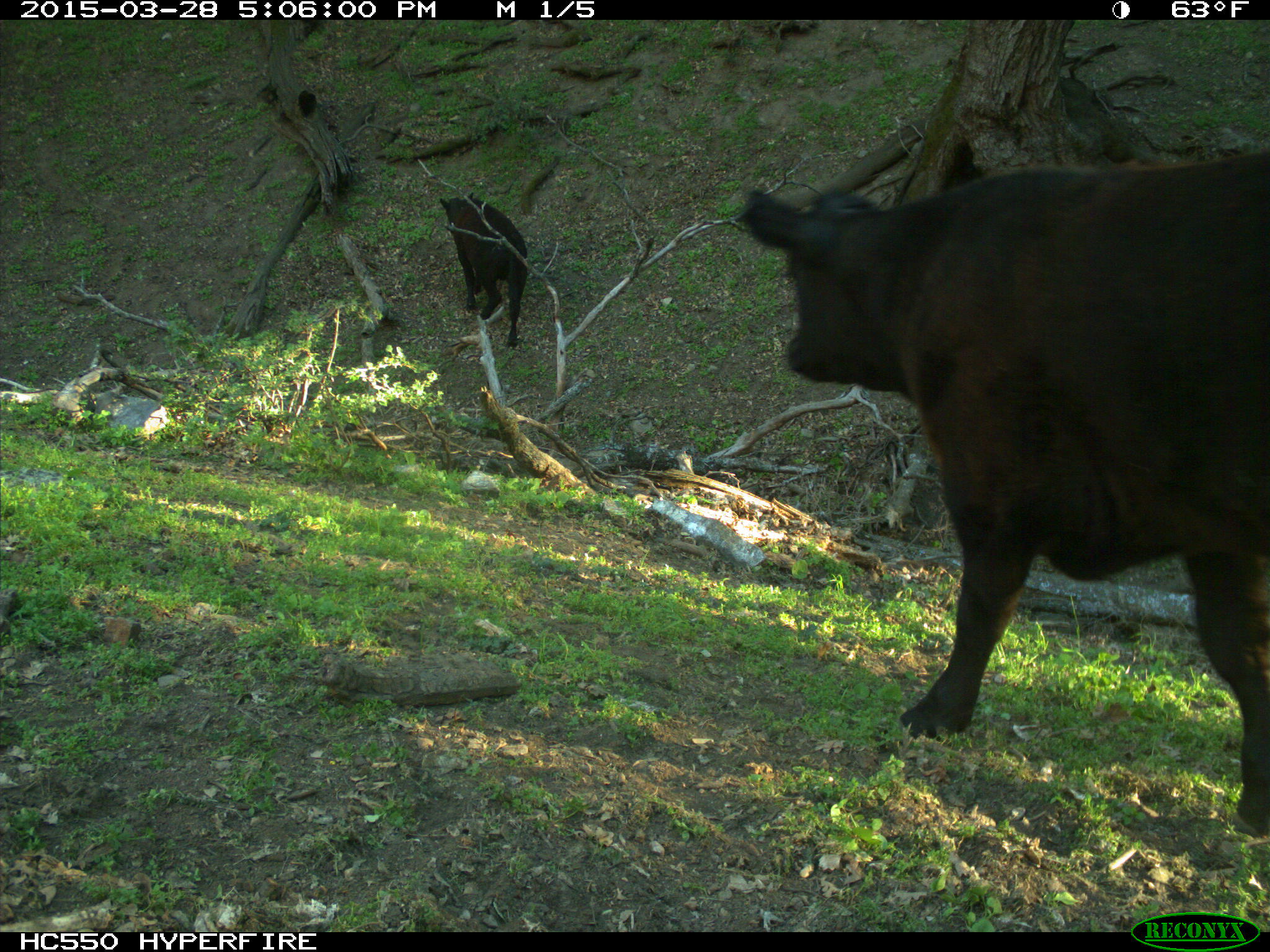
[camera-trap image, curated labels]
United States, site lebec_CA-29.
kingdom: Animalia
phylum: Chordata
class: Mammalia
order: Artiodactyla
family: Bovidae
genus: Bos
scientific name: Bos taurus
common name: domestic cow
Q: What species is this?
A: Bos taurus (domestic cow).